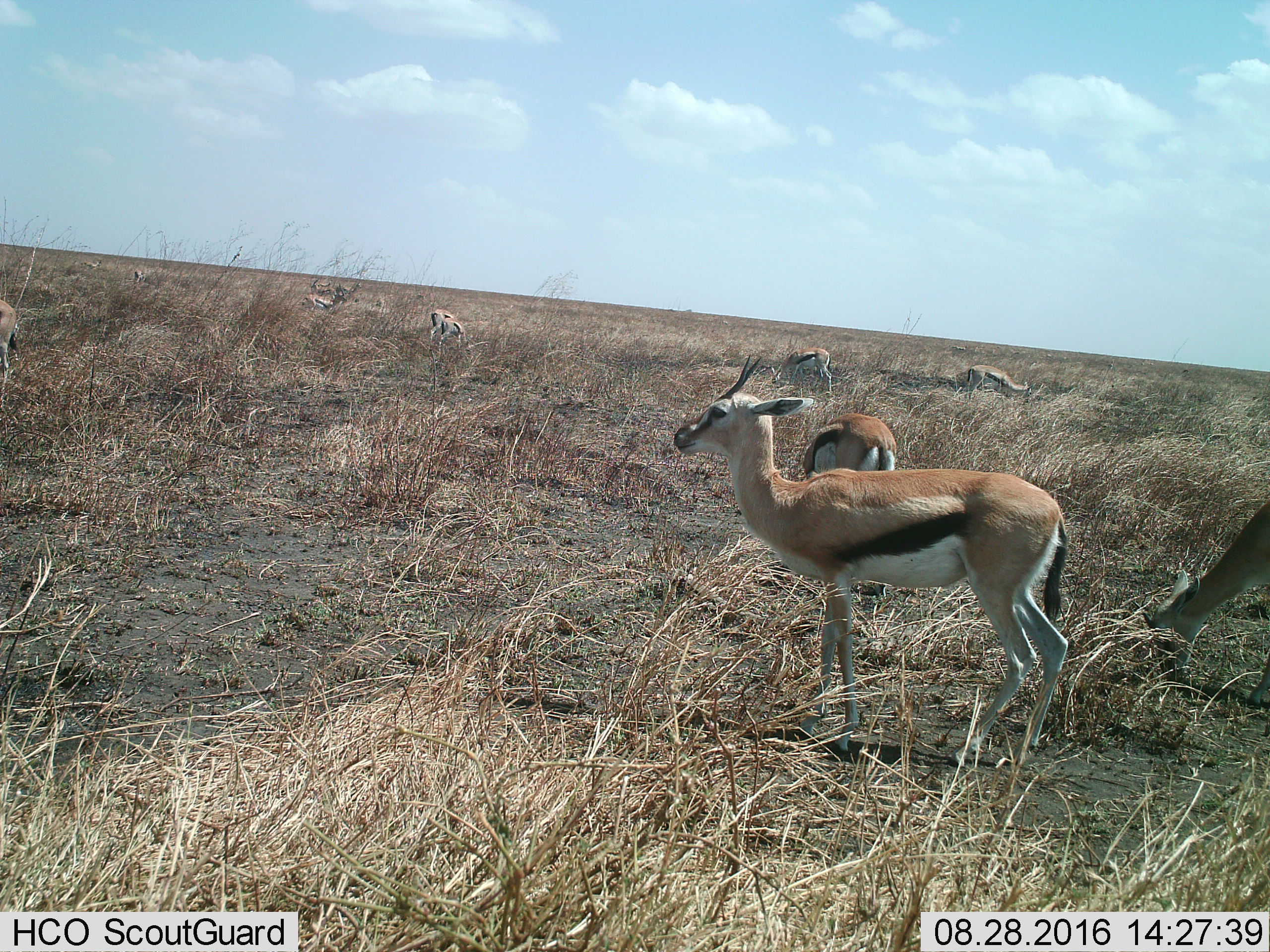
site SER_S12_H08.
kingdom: Animalia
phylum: Chordata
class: Mammalia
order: Artiodactyla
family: Bovidae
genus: Eudorcas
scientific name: Eudorcas thomsonii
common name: thomson's gazelle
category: gazellethomsons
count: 11-50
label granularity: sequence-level